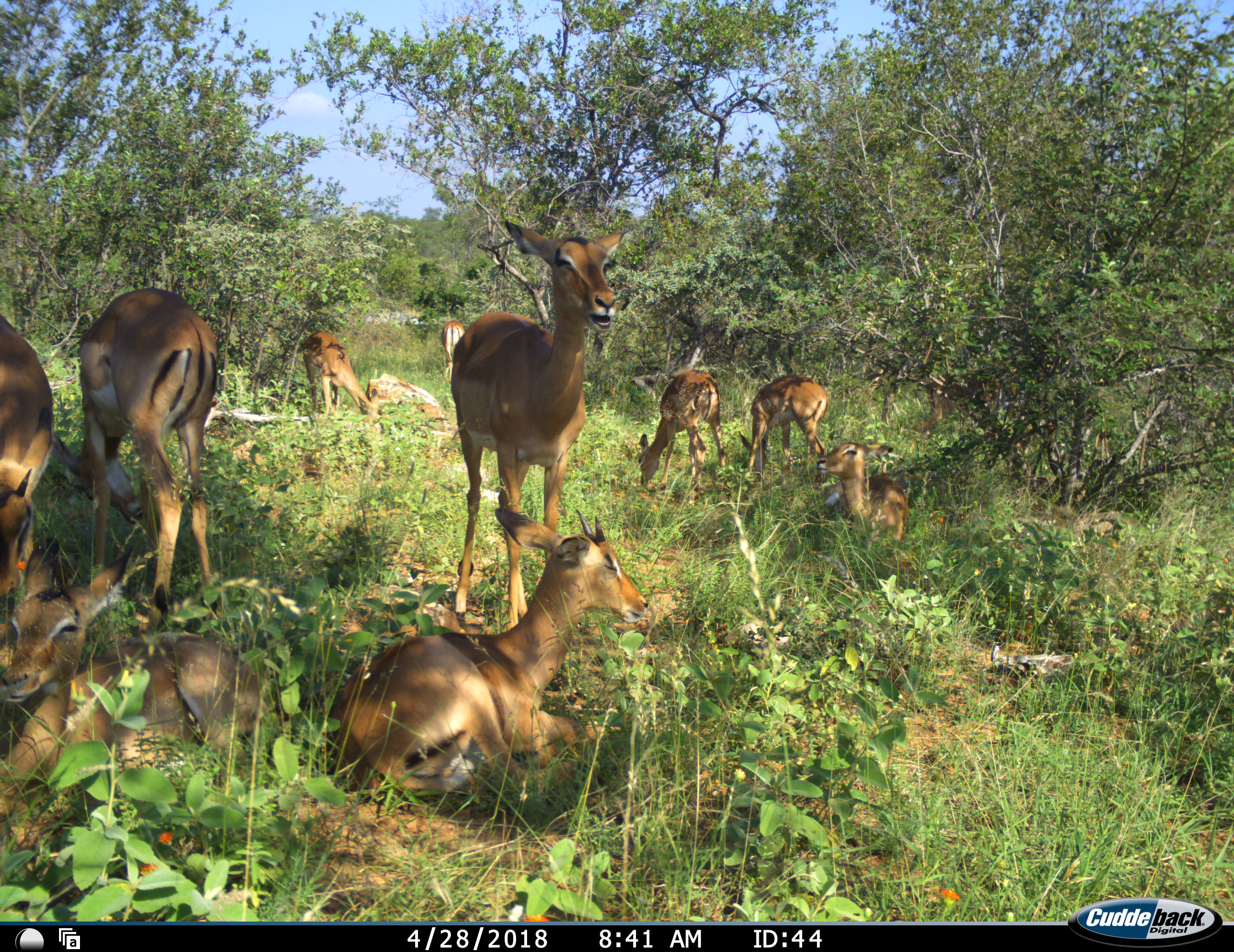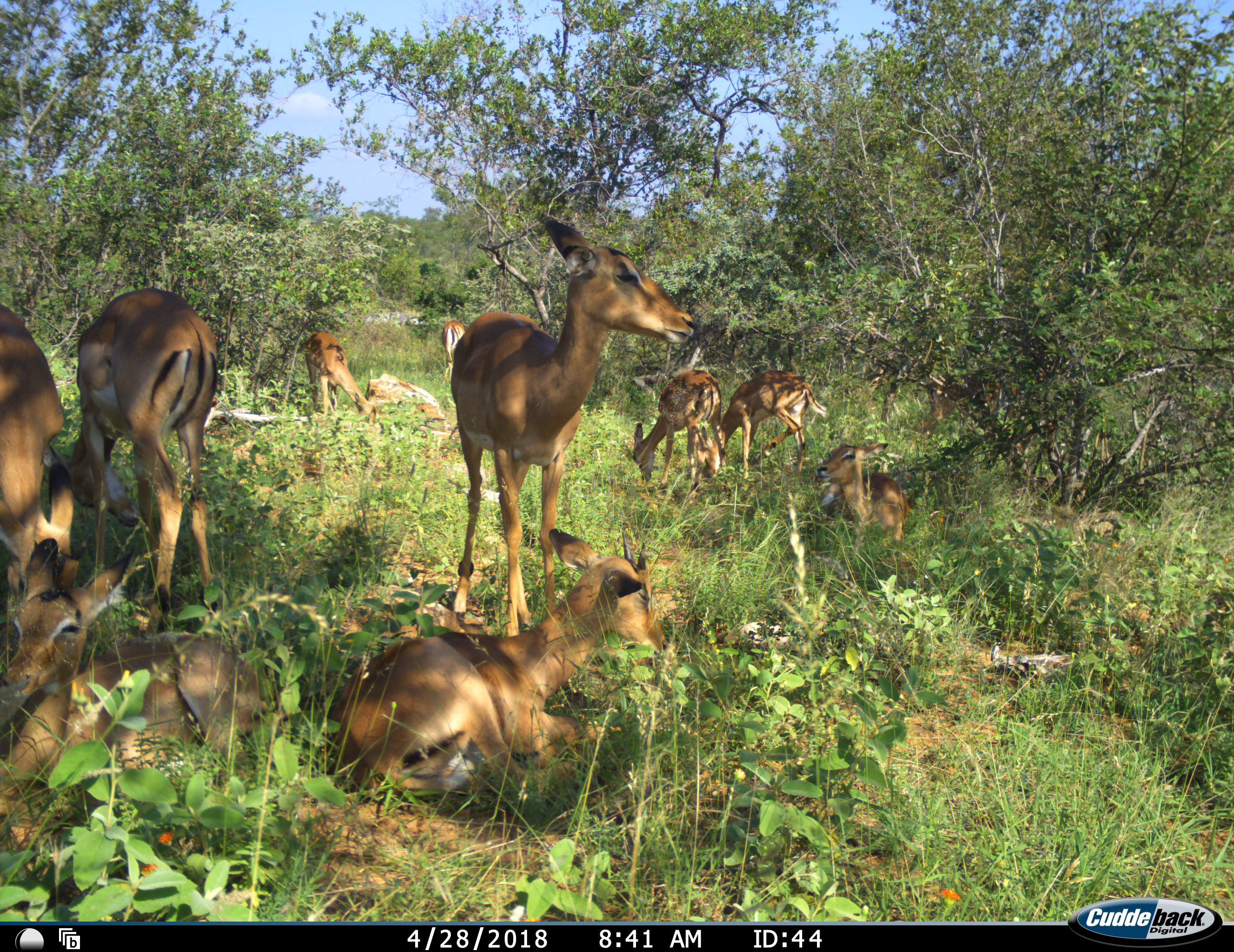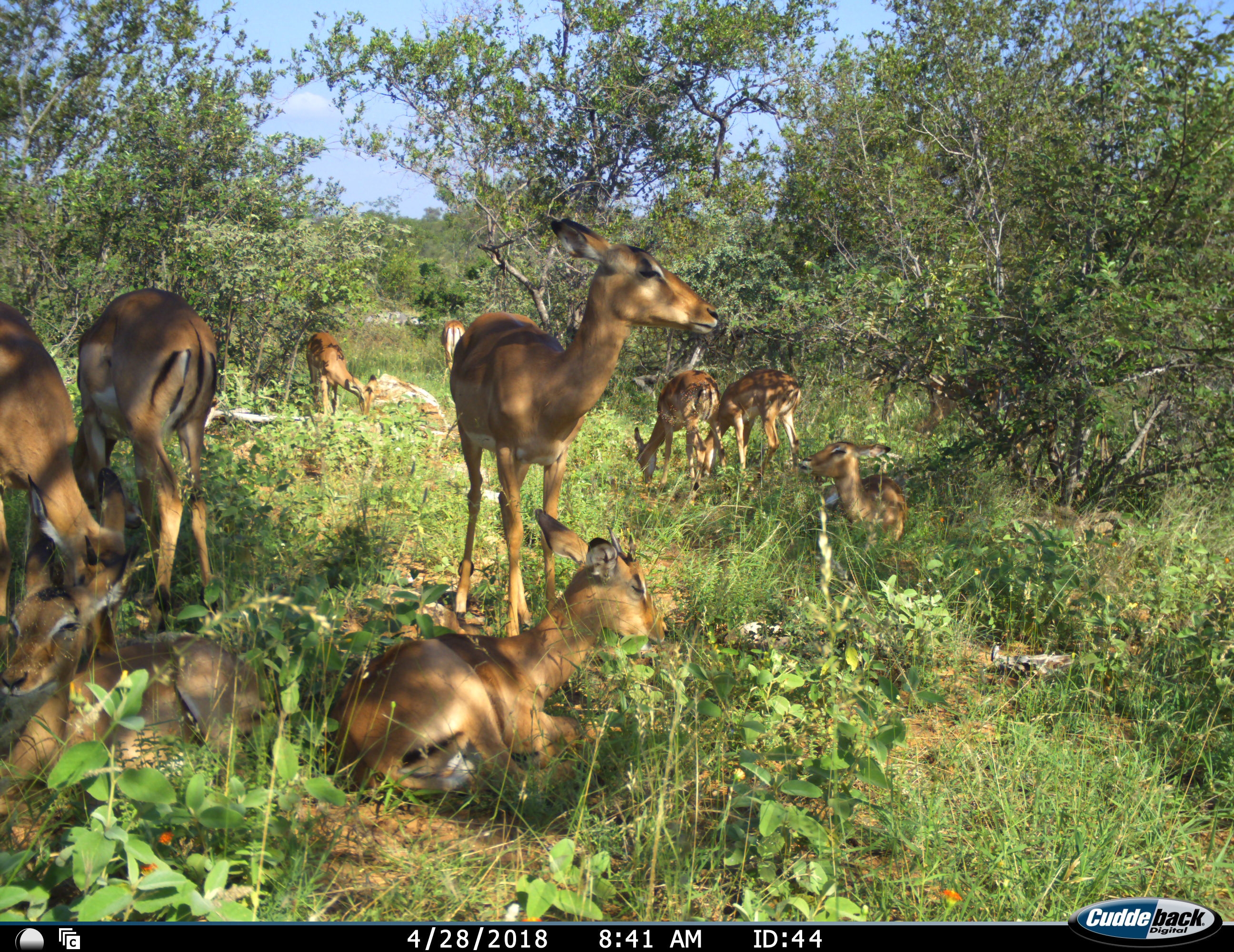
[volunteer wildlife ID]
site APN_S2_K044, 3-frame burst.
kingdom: Animalia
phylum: Chordata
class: Mammalia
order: Artiodactyla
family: Bovidae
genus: Aepyceros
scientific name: Aepyceros melampus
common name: impala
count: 10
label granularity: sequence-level